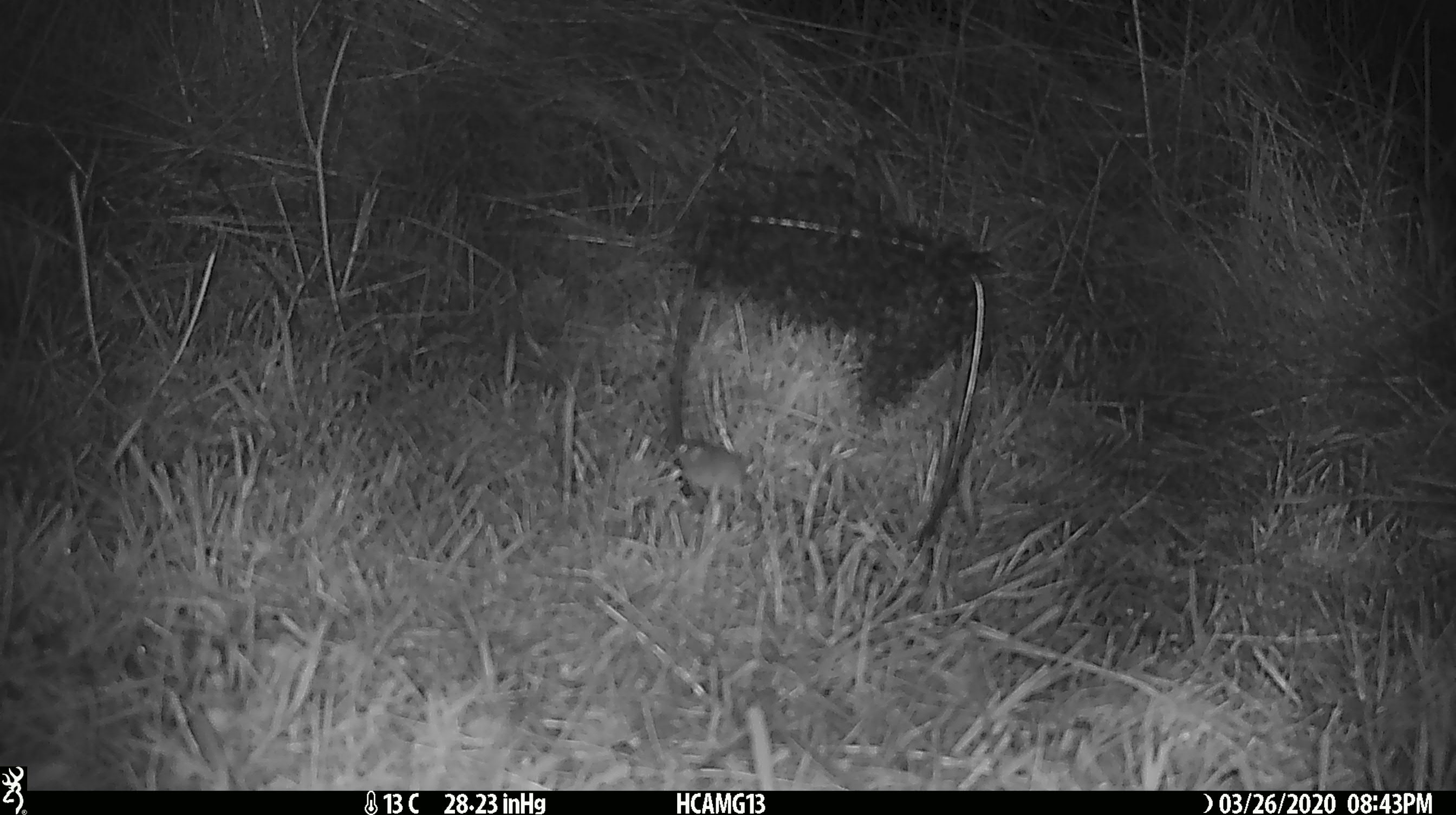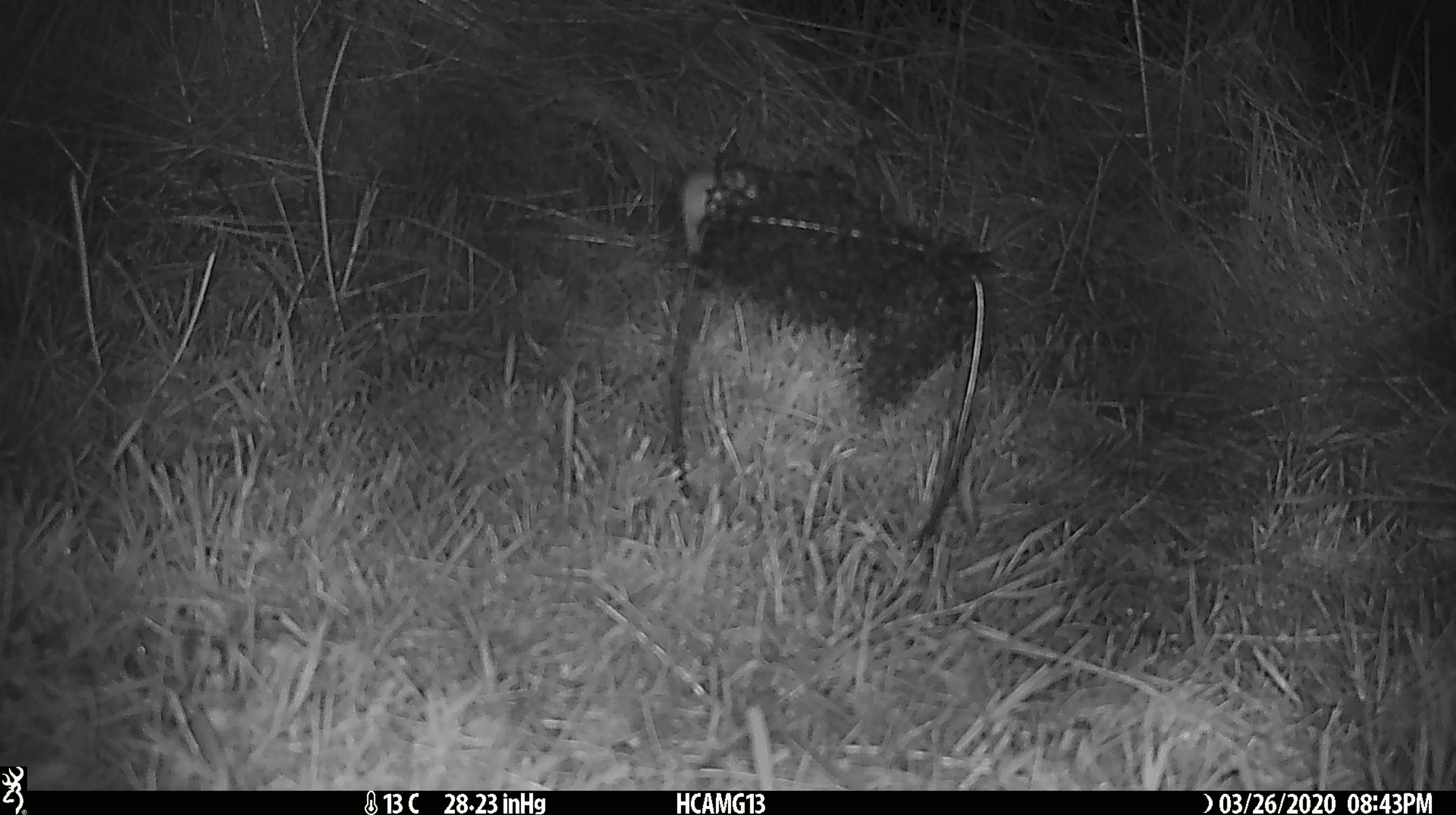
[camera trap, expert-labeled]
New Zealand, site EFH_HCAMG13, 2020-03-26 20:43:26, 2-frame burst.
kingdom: Animalia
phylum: Chordata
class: Mammalia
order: Rodentia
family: Muridae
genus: Mus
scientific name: Mus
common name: mouse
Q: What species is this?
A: Mouse (Mus).